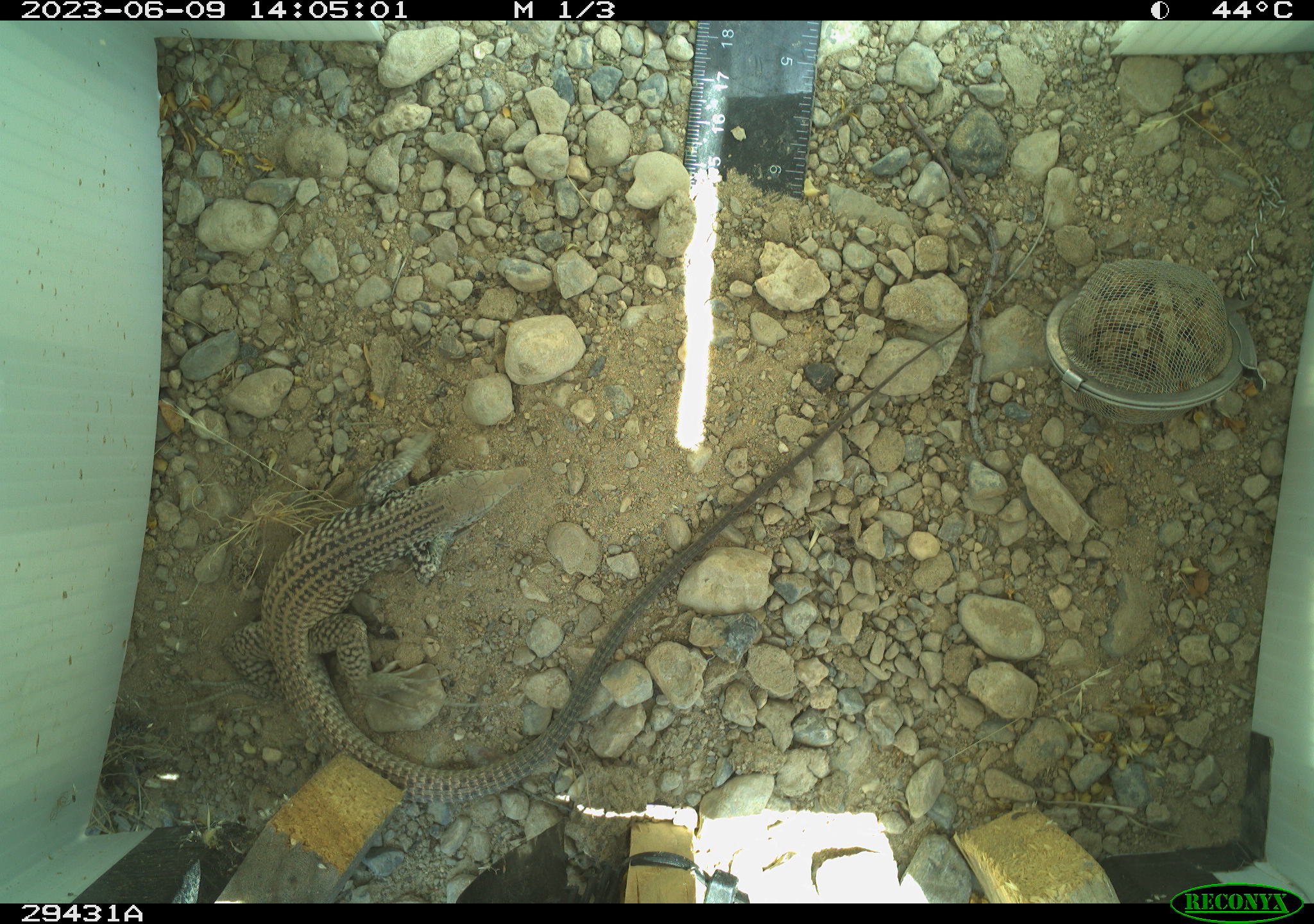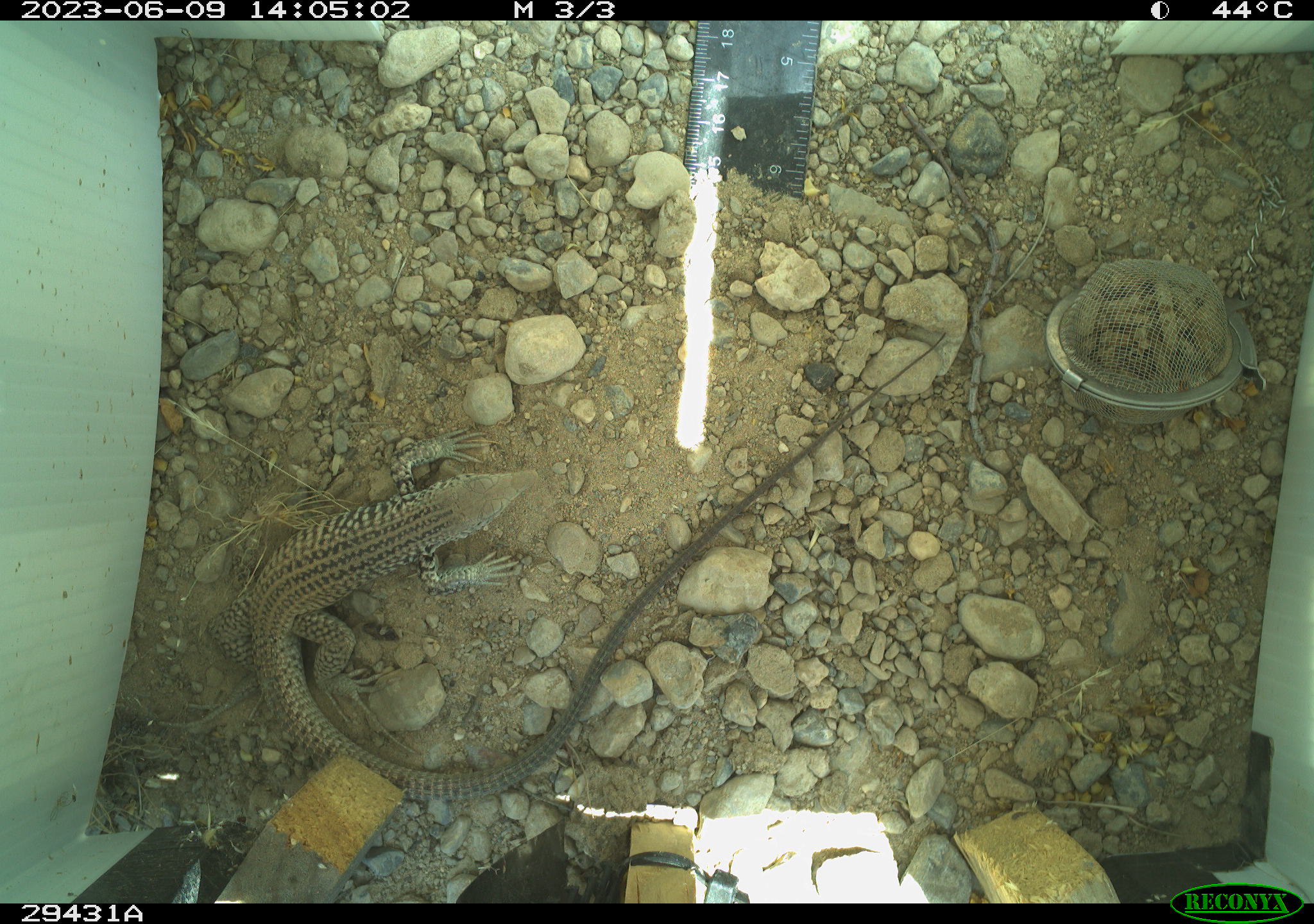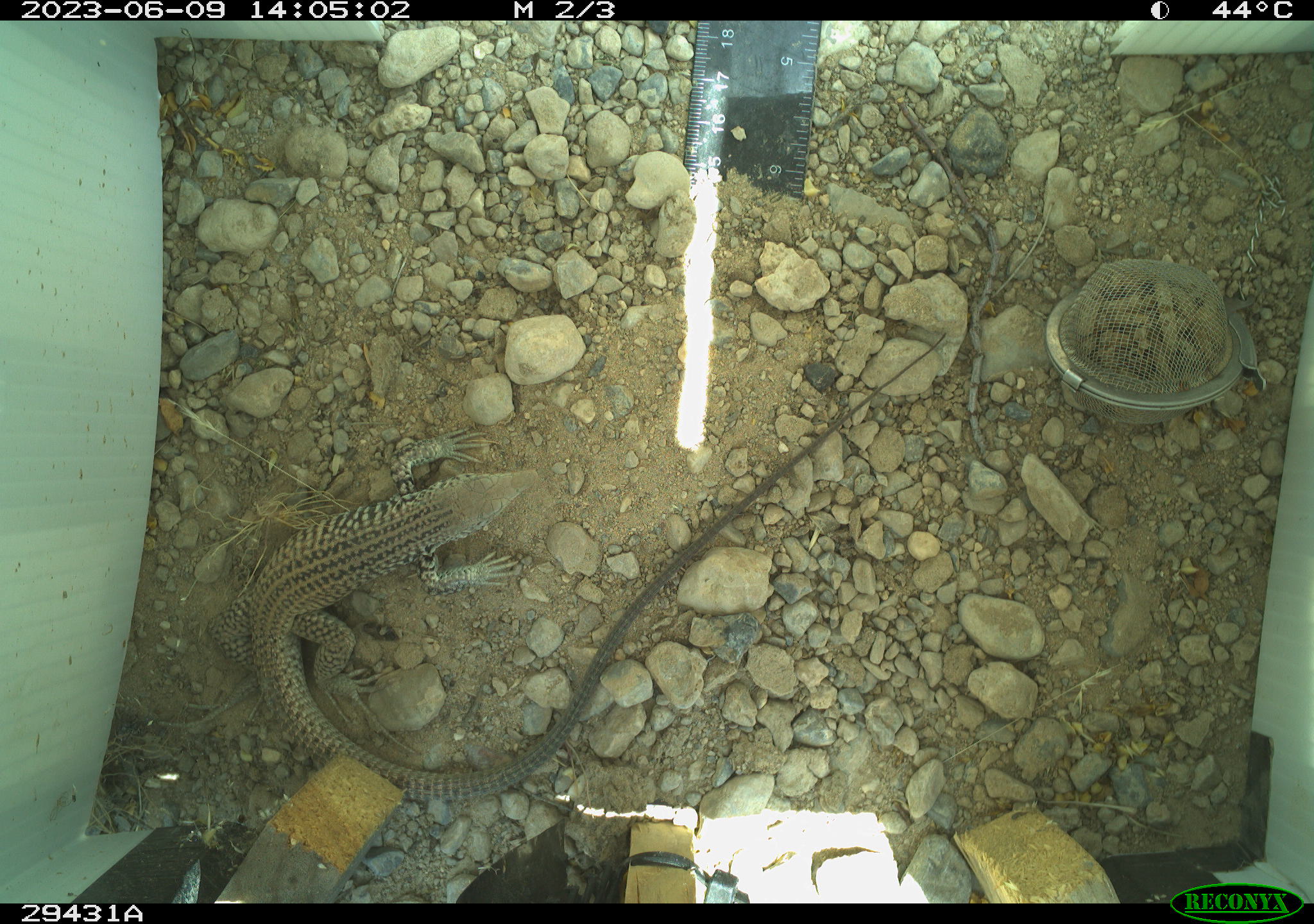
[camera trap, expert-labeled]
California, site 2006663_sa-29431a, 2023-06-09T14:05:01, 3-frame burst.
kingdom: Animalia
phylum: Chordata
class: Reptilia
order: Squamata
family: Teiidae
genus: Aspidoscelis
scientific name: Aspidoscelis tigris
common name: western whiptail